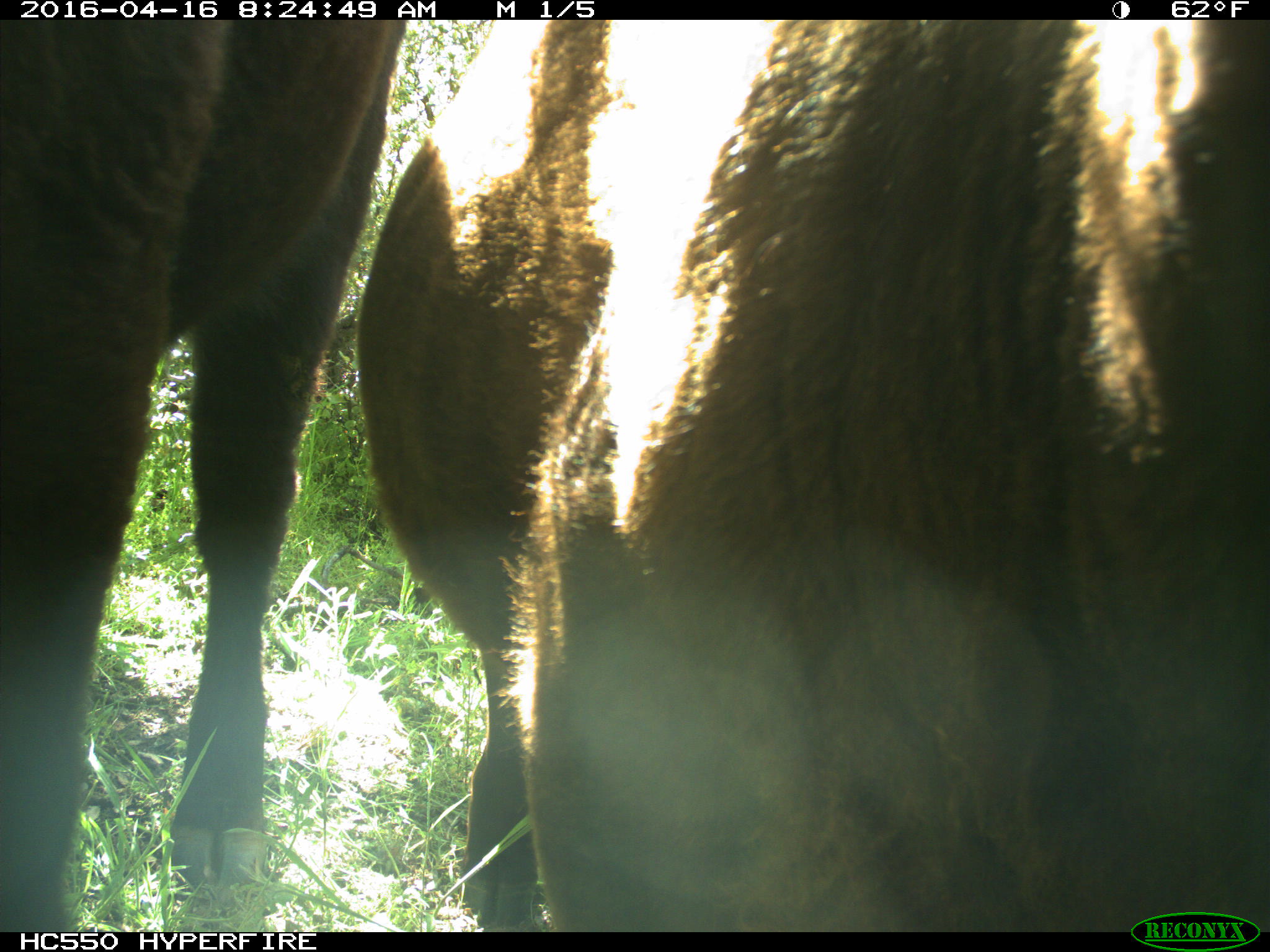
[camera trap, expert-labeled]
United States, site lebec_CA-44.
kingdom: Animalia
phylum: Chordata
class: Mammalia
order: Artiodactyla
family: Bovidae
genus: Bos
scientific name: Bos taurus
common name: domestic cow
Bos taurus (domestic cow).